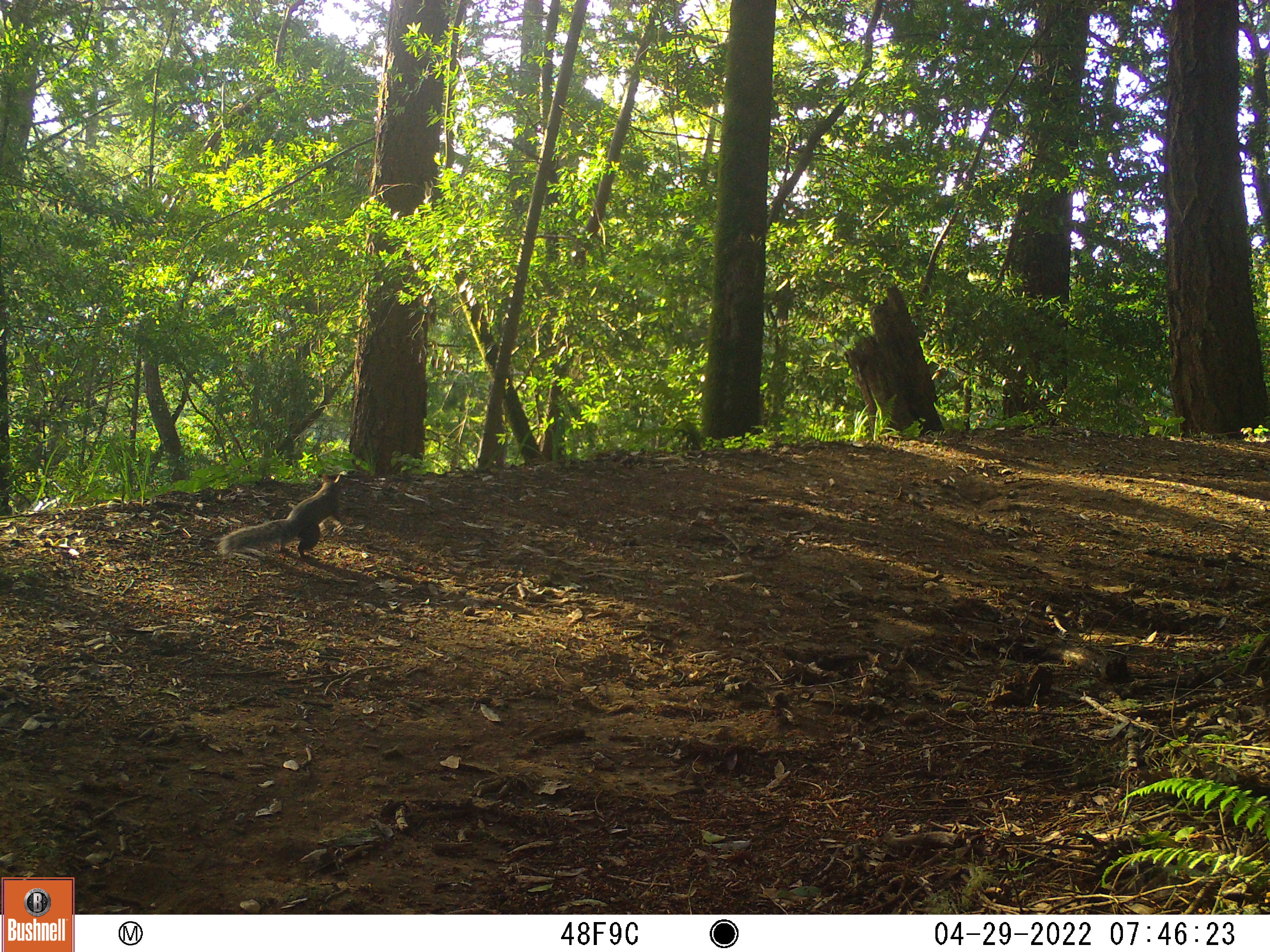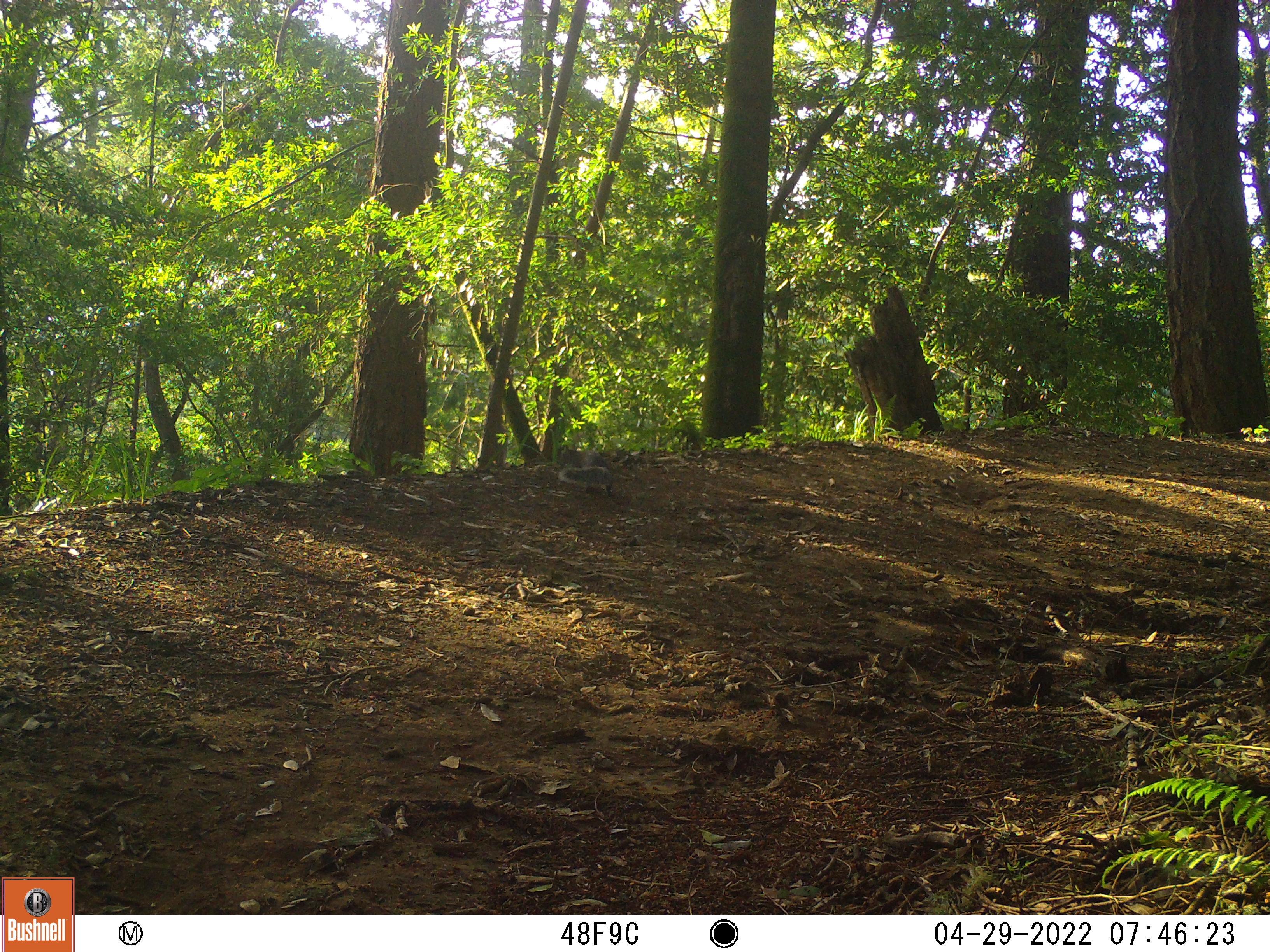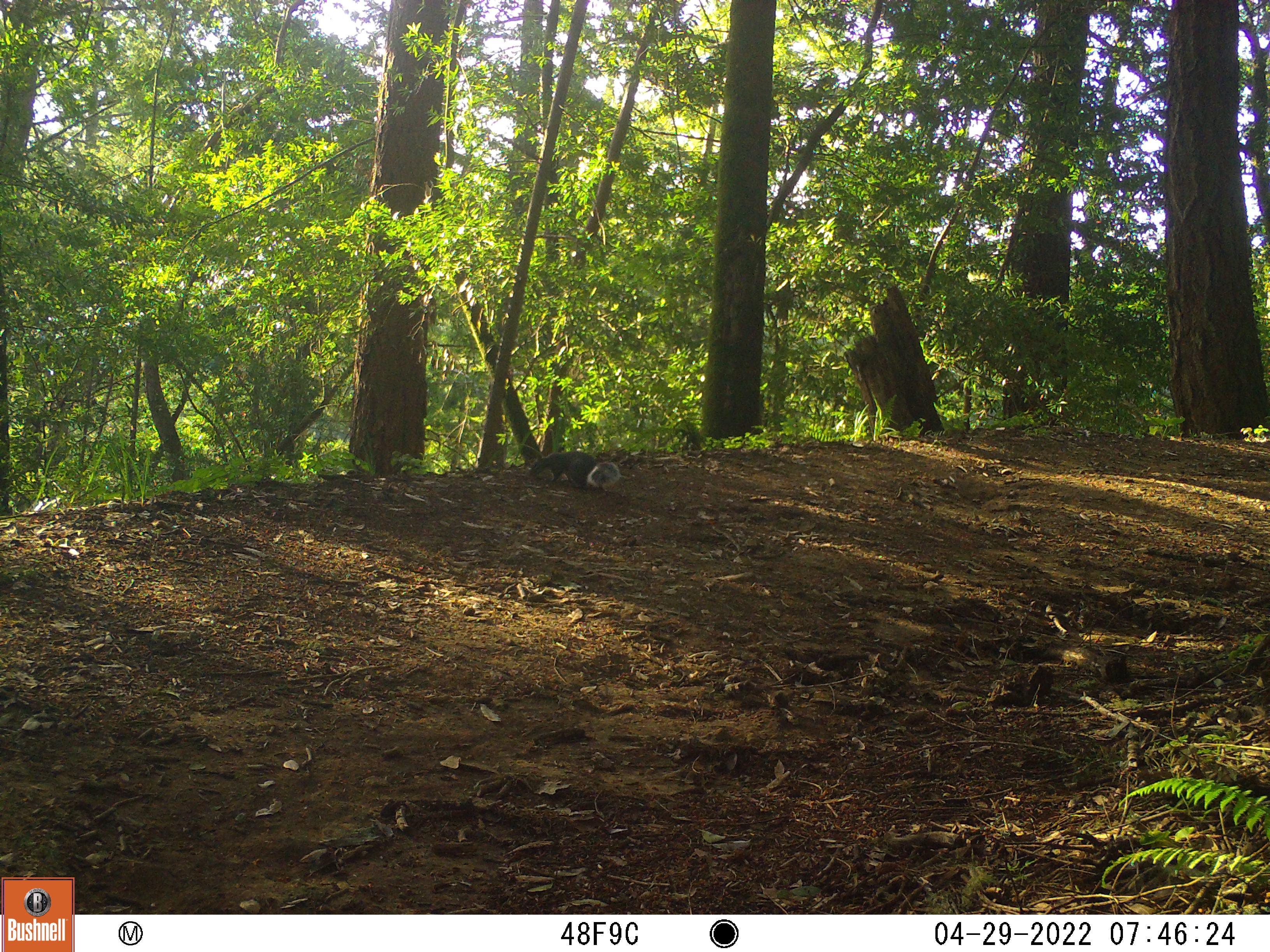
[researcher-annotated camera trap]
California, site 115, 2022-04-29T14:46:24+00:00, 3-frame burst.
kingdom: Animalia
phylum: Chordata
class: Mammalia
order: Rodentia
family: Sciuridae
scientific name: Sciuridae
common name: squirrel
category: unknown squirrel